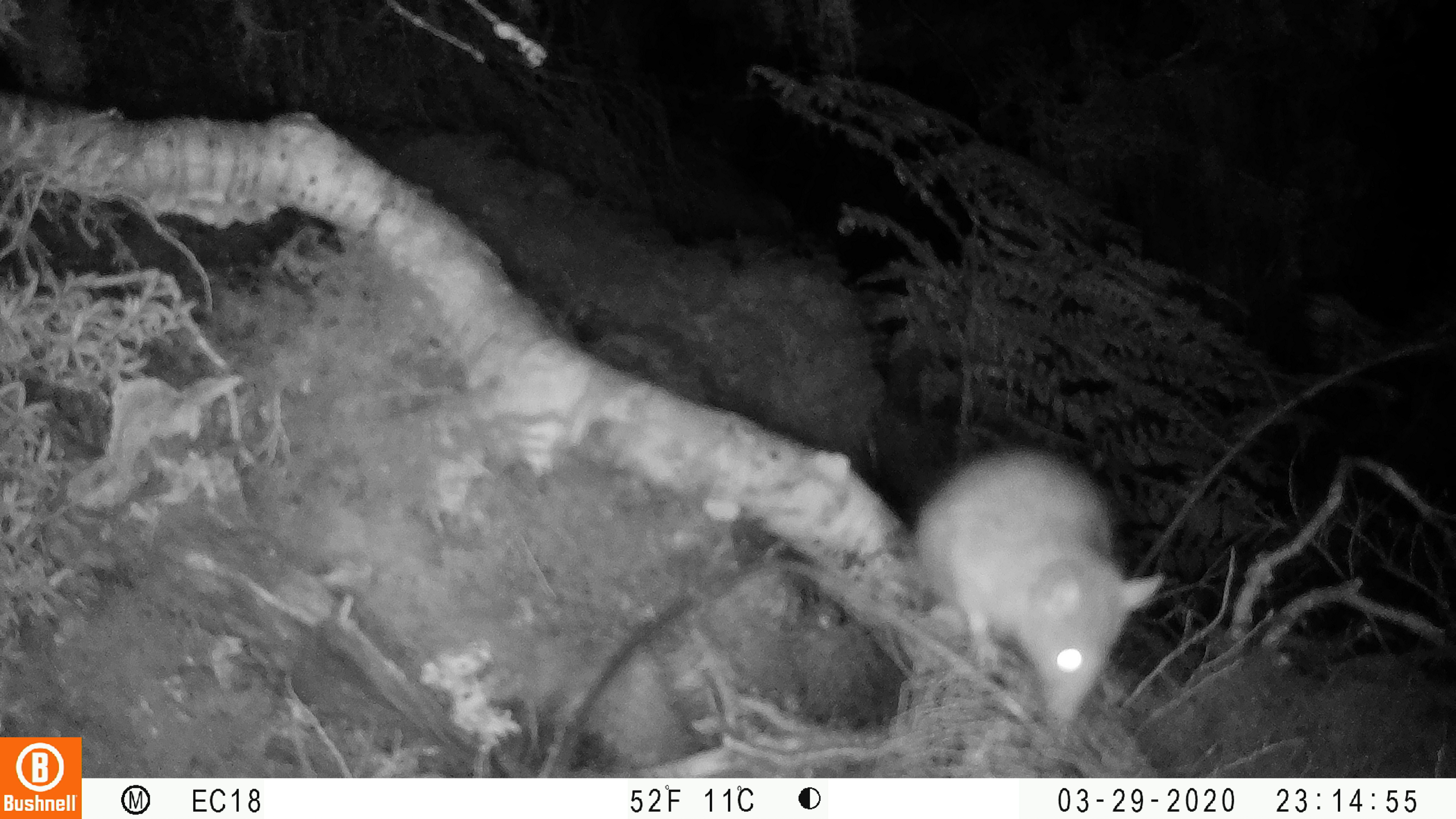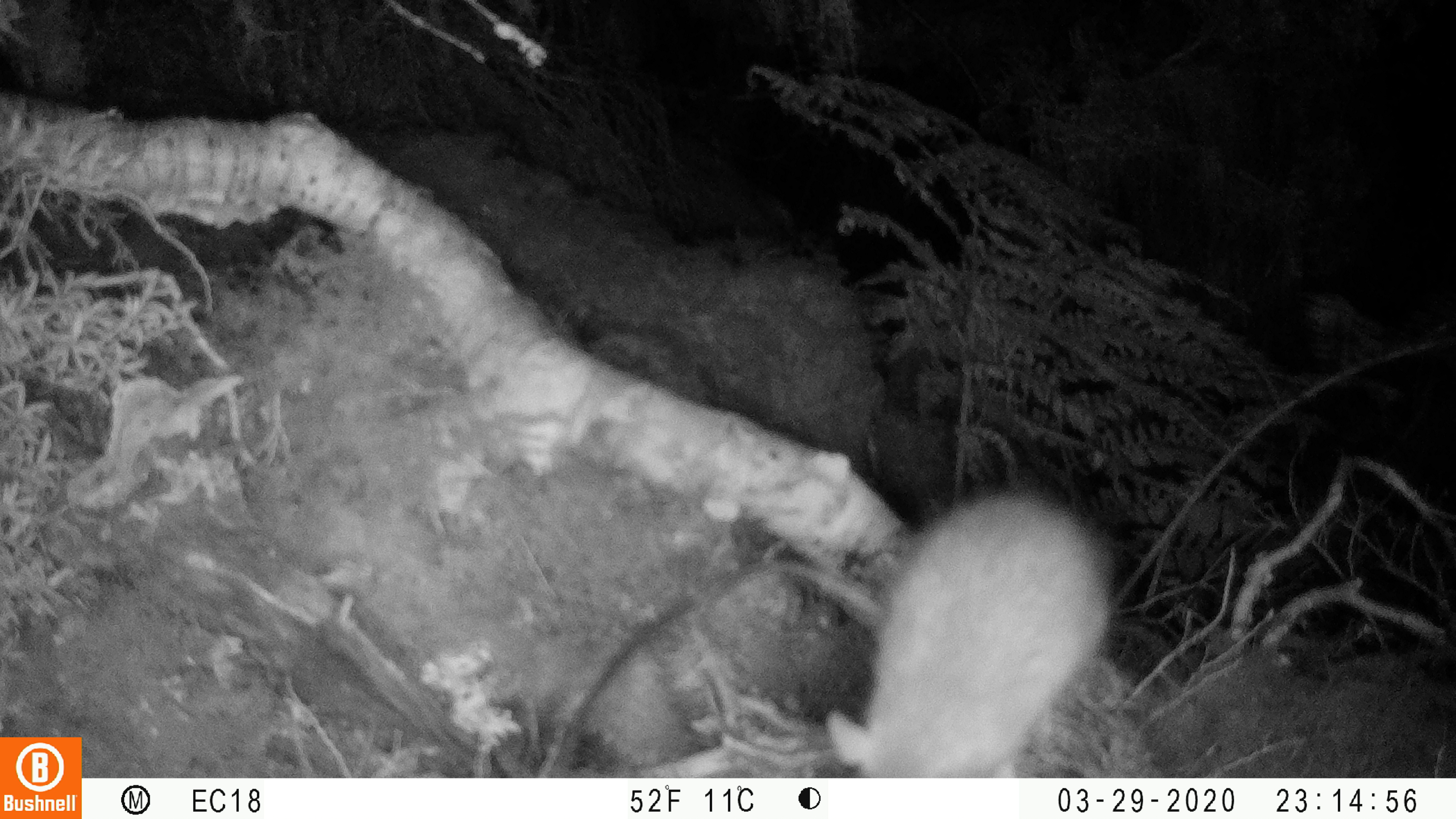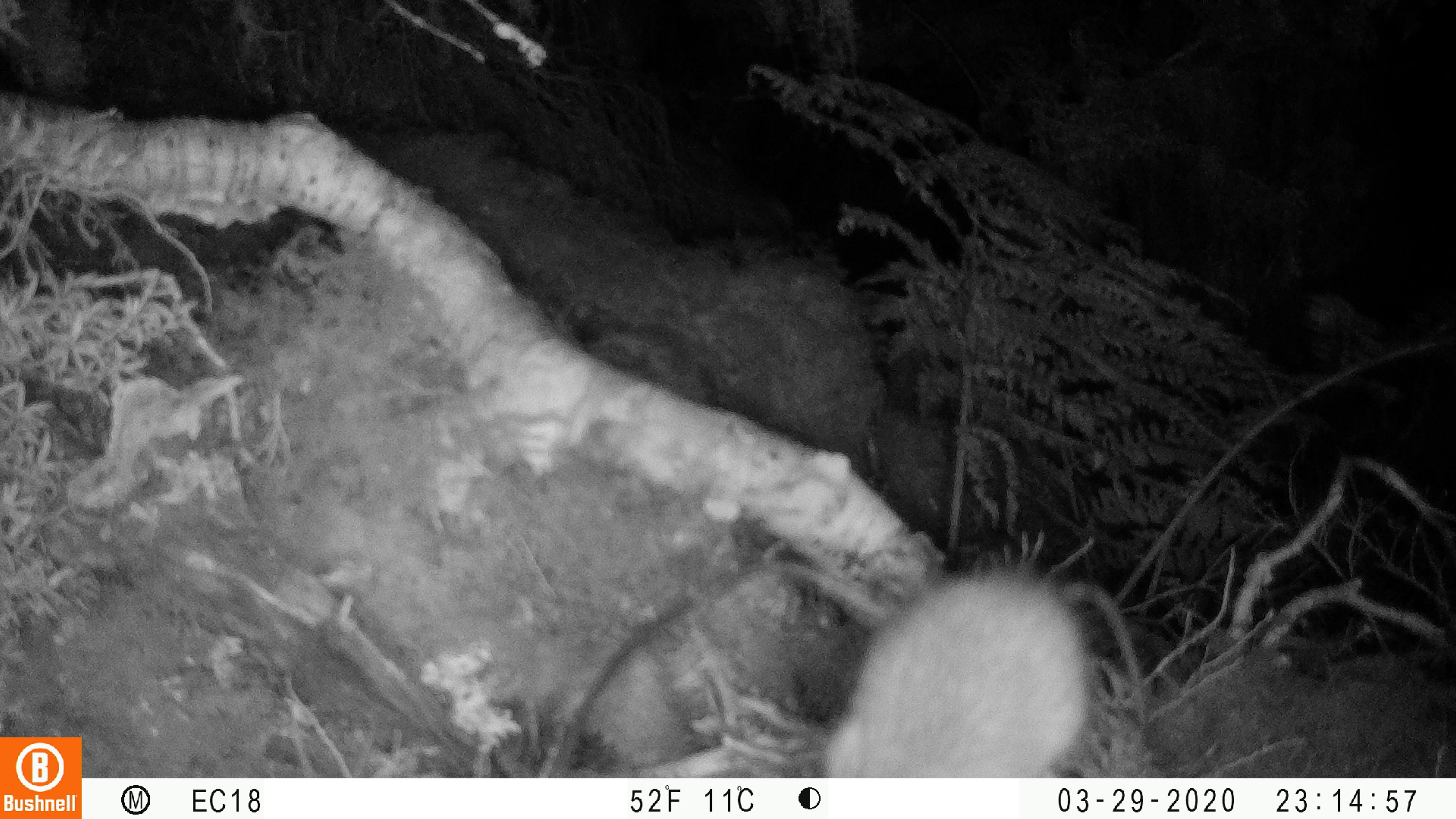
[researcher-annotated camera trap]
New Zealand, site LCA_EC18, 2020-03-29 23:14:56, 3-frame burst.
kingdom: Animalia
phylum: Chordata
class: Mammalia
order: Rodentia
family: Muridae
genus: Rattus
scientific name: Rattus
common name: rat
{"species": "rat (Rattus)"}